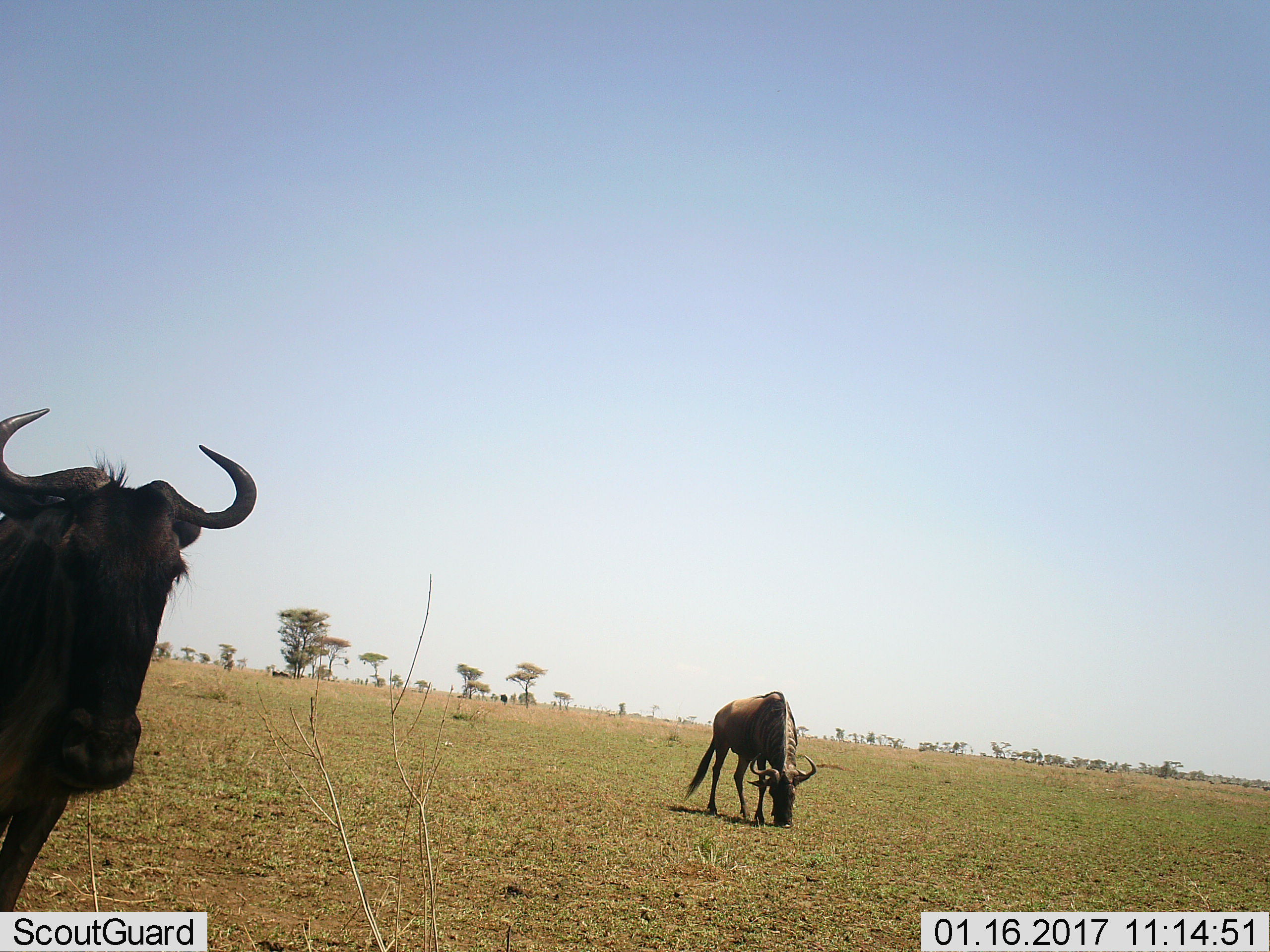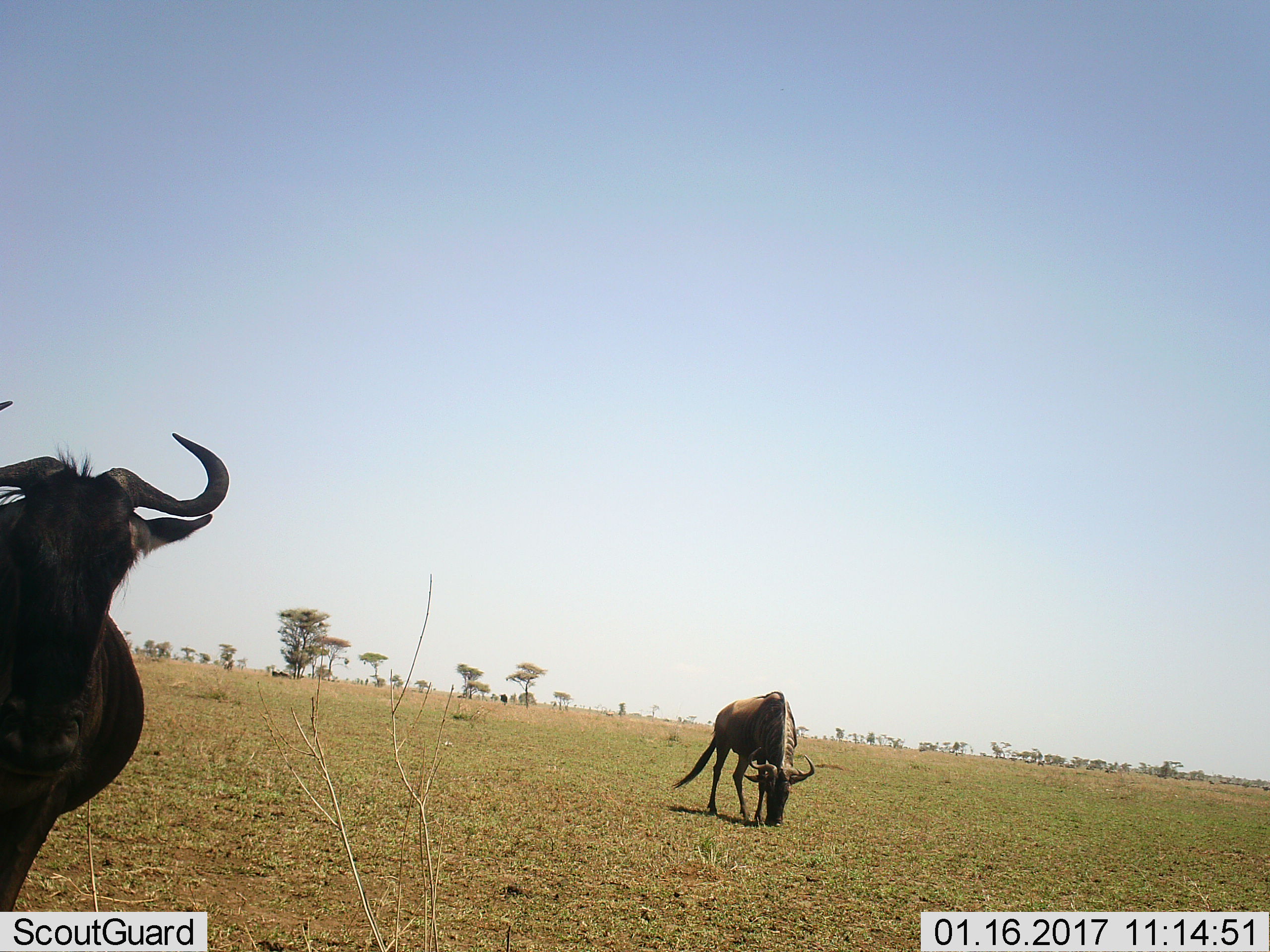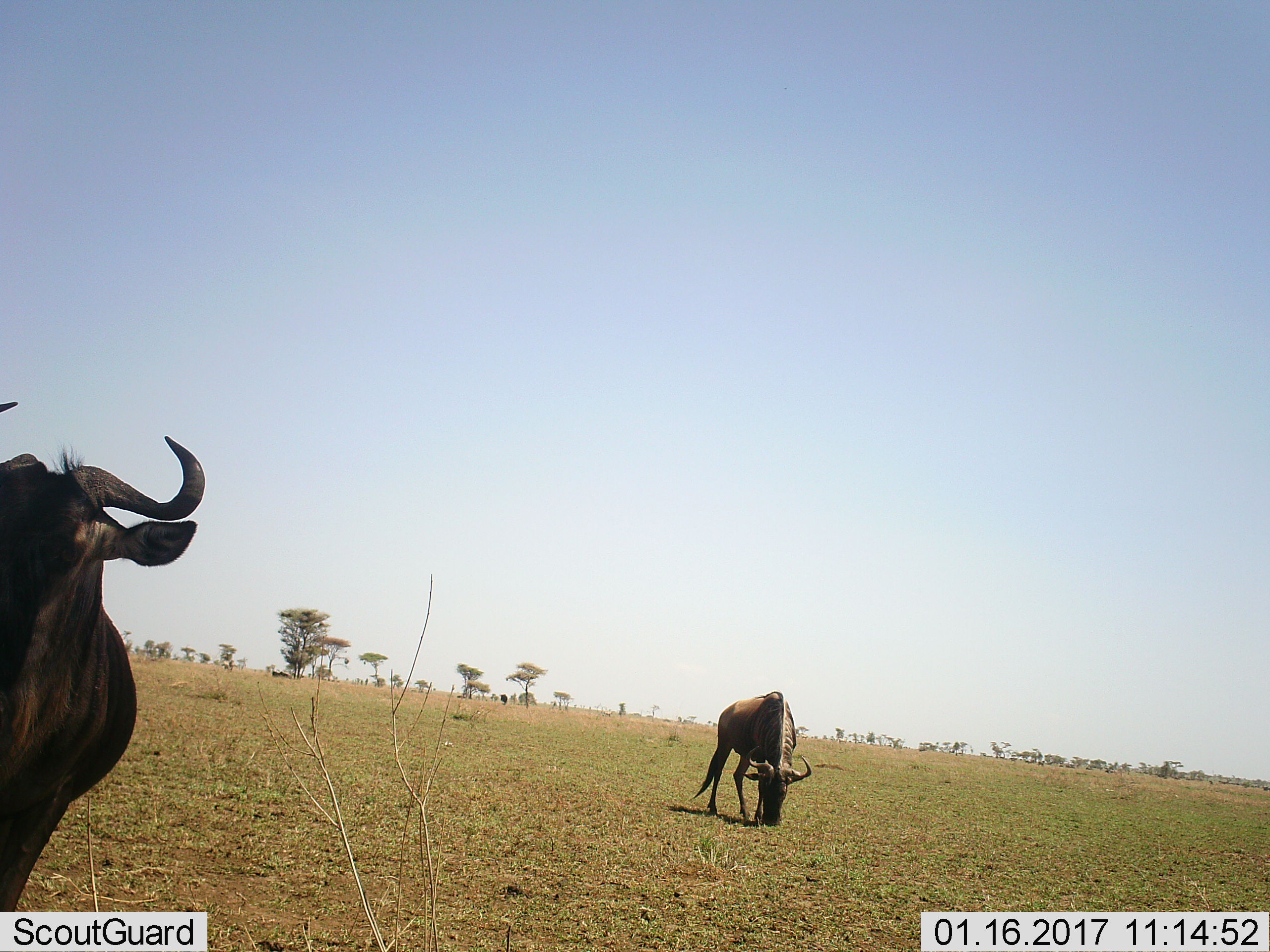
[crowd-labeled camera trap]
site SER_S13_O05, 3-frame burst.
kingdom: Animalia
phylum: Chordata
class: Mammalia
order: Artiodactyla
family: Bovidae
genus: Connochaetes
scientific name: Connochaetes taurinus taurinus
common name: blue wildebeest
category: wildebeestblue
Wildebeestblue (blue wildebeest) (Connochaetes taurinus taurinus), count 2. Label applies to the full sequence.